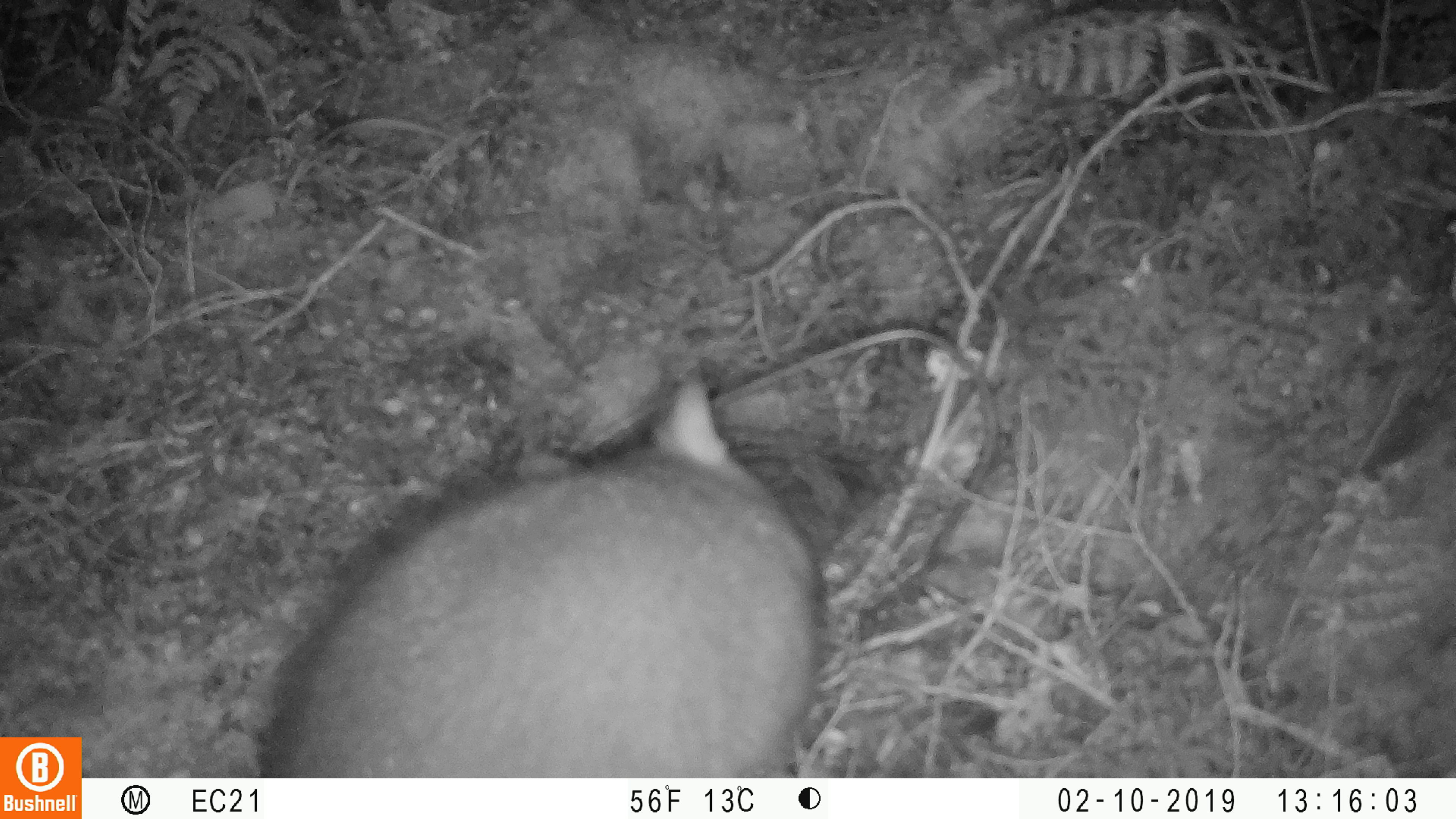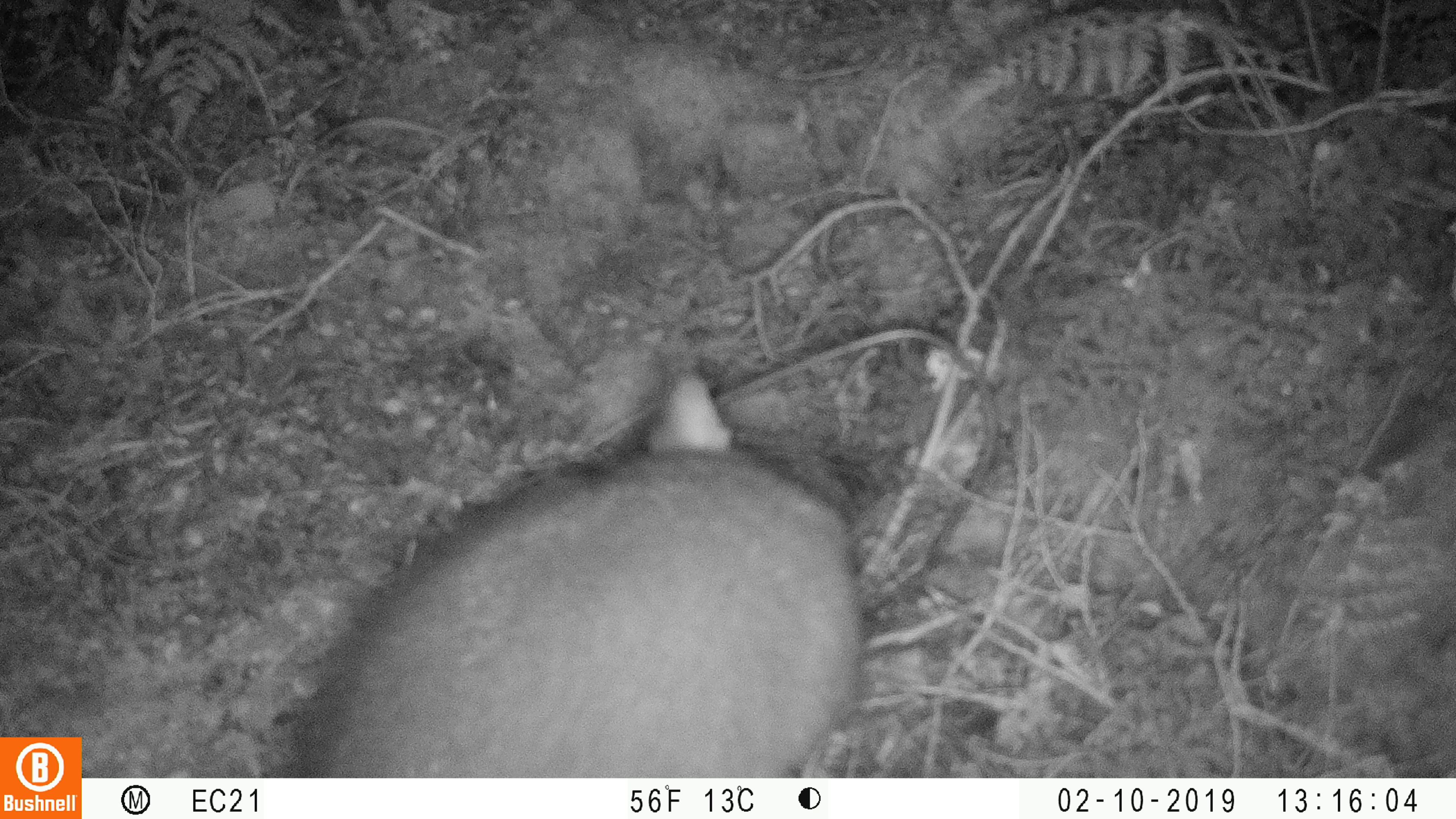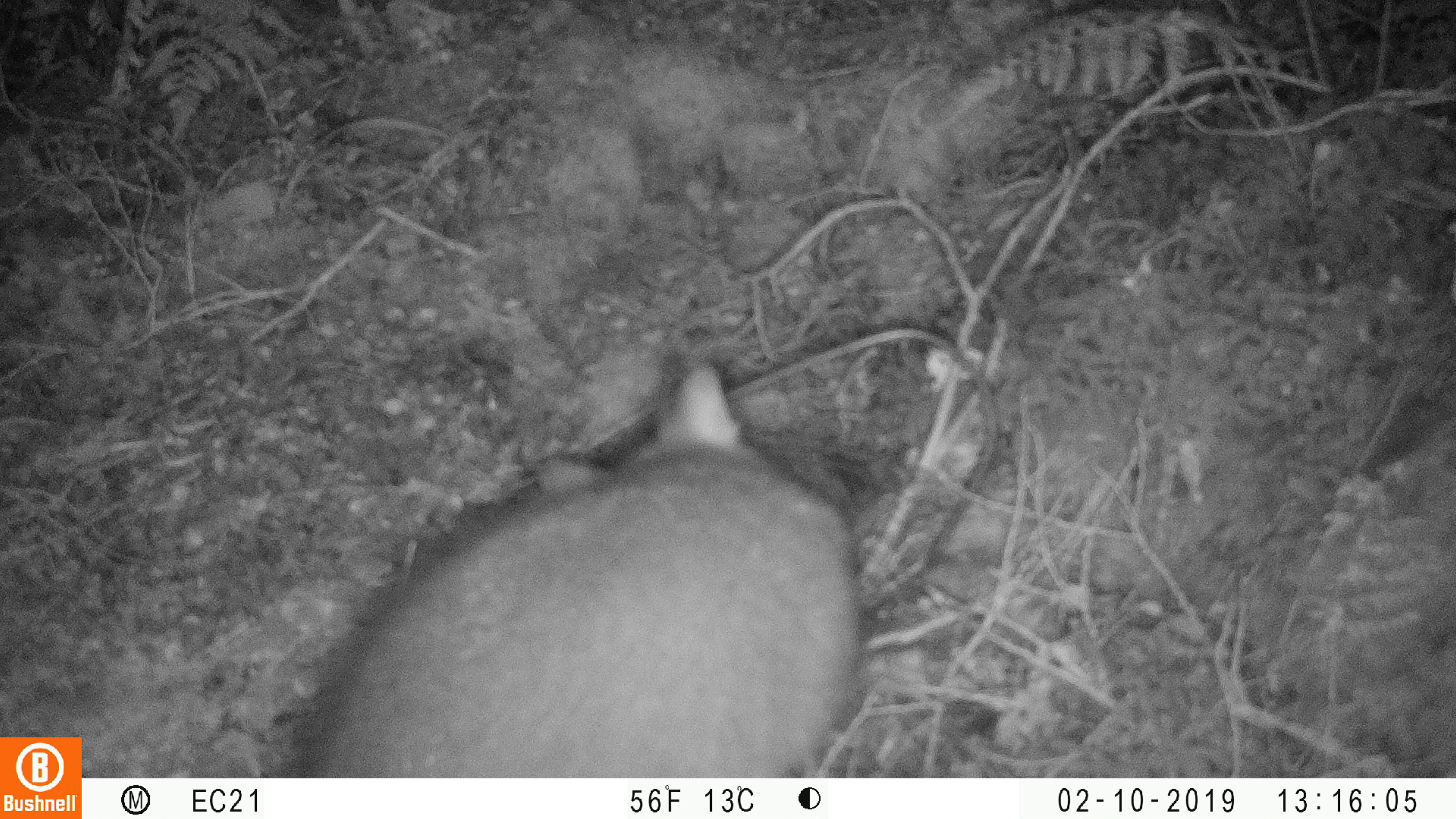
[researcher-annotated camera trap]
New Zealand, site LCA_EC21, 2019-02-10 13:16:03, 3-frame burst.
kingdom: Animalia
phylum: Chordata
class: Mammalia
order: Diprotodontia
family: Phalangeridae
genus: Trichosurus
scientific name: Trichosurus vulpecula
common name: common brushtail possum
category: possum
Possum (common brushtail possum) (Trichosurus vulpecula).